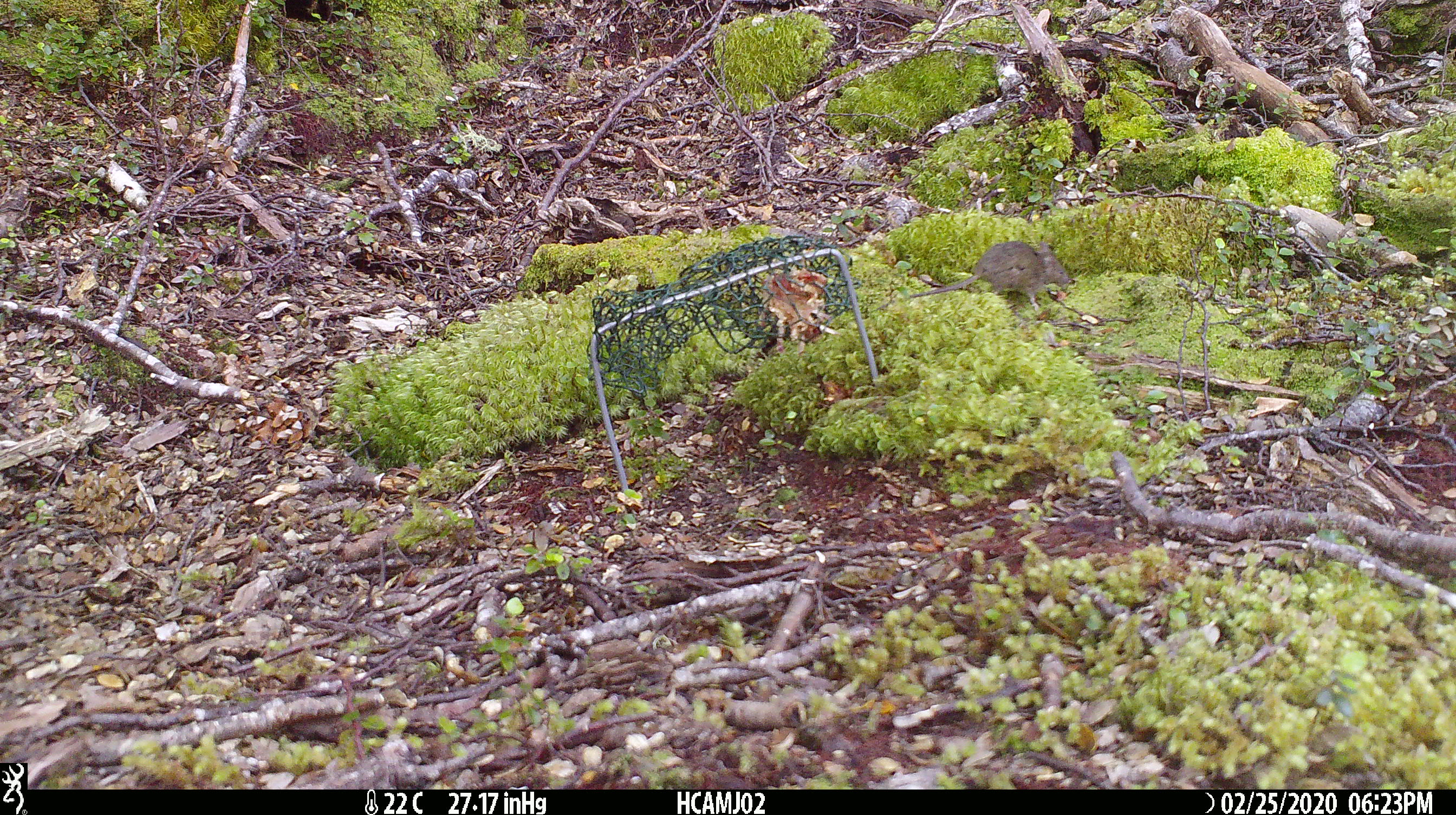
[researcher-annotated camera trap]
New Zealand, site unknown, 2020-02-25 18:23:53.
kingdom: Animalia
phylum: Chordata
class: Mammalia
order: Rodentia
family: Muridae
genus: Mus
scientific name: Mus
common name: mouse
Mouse (Mus).